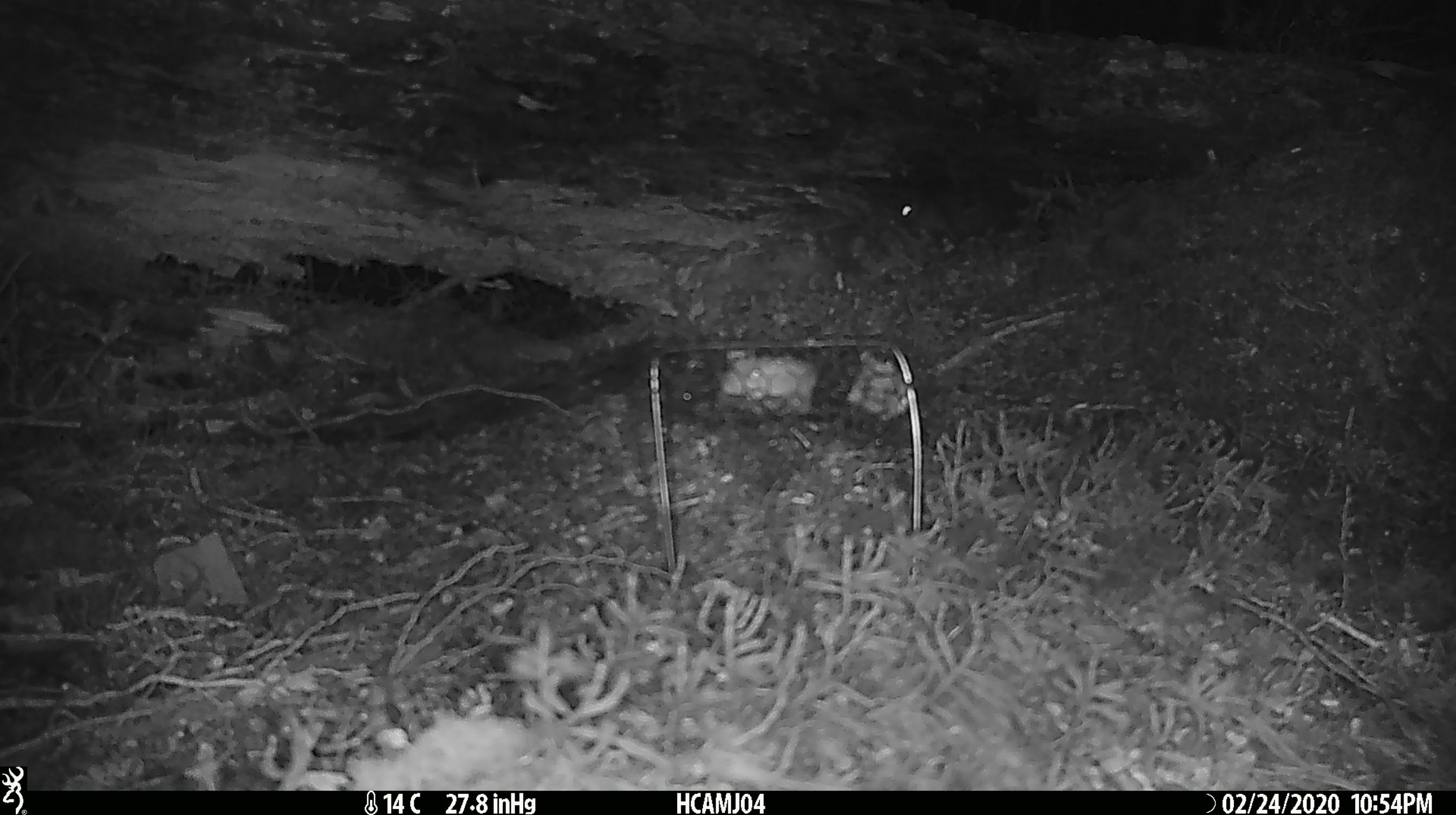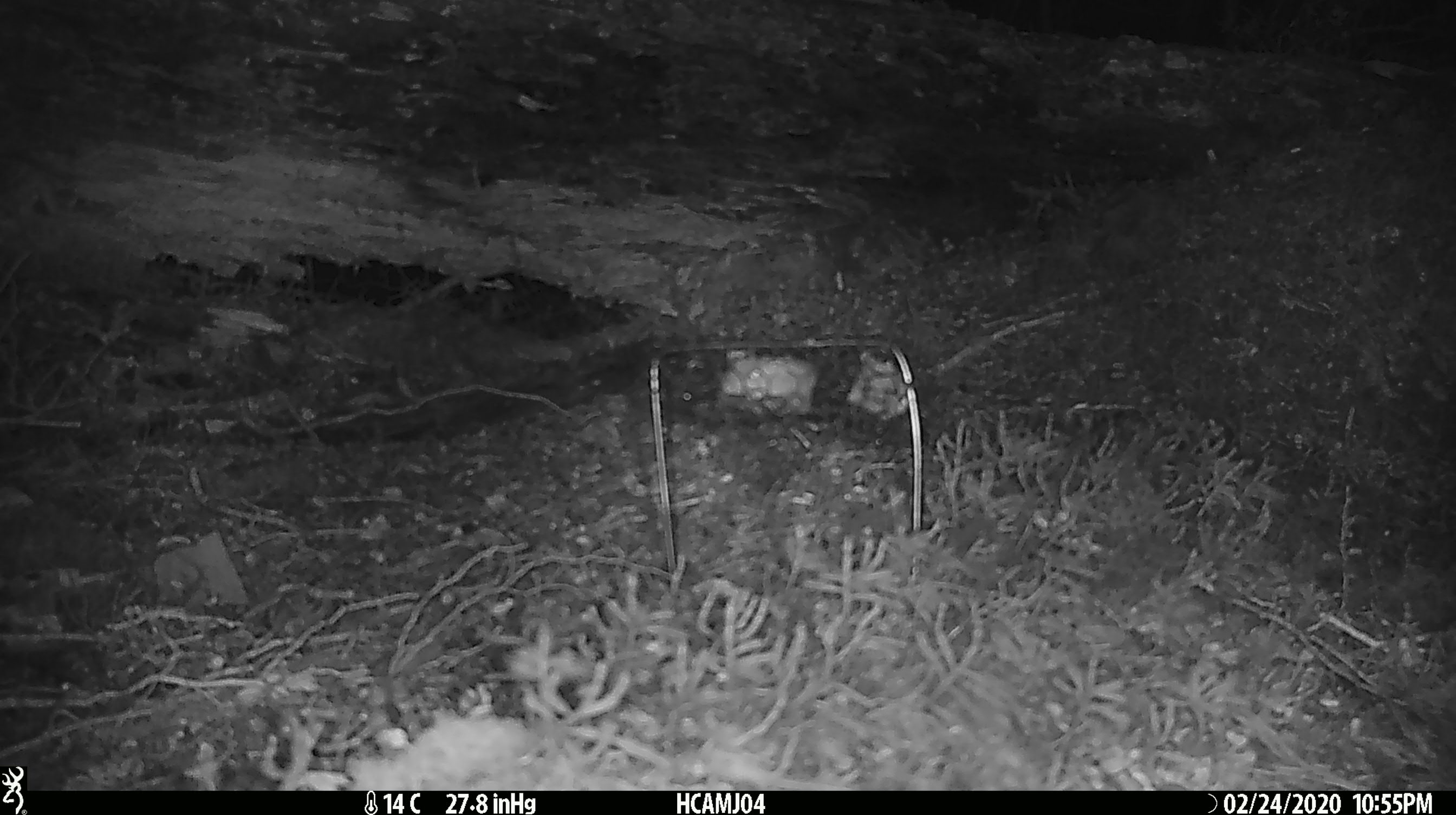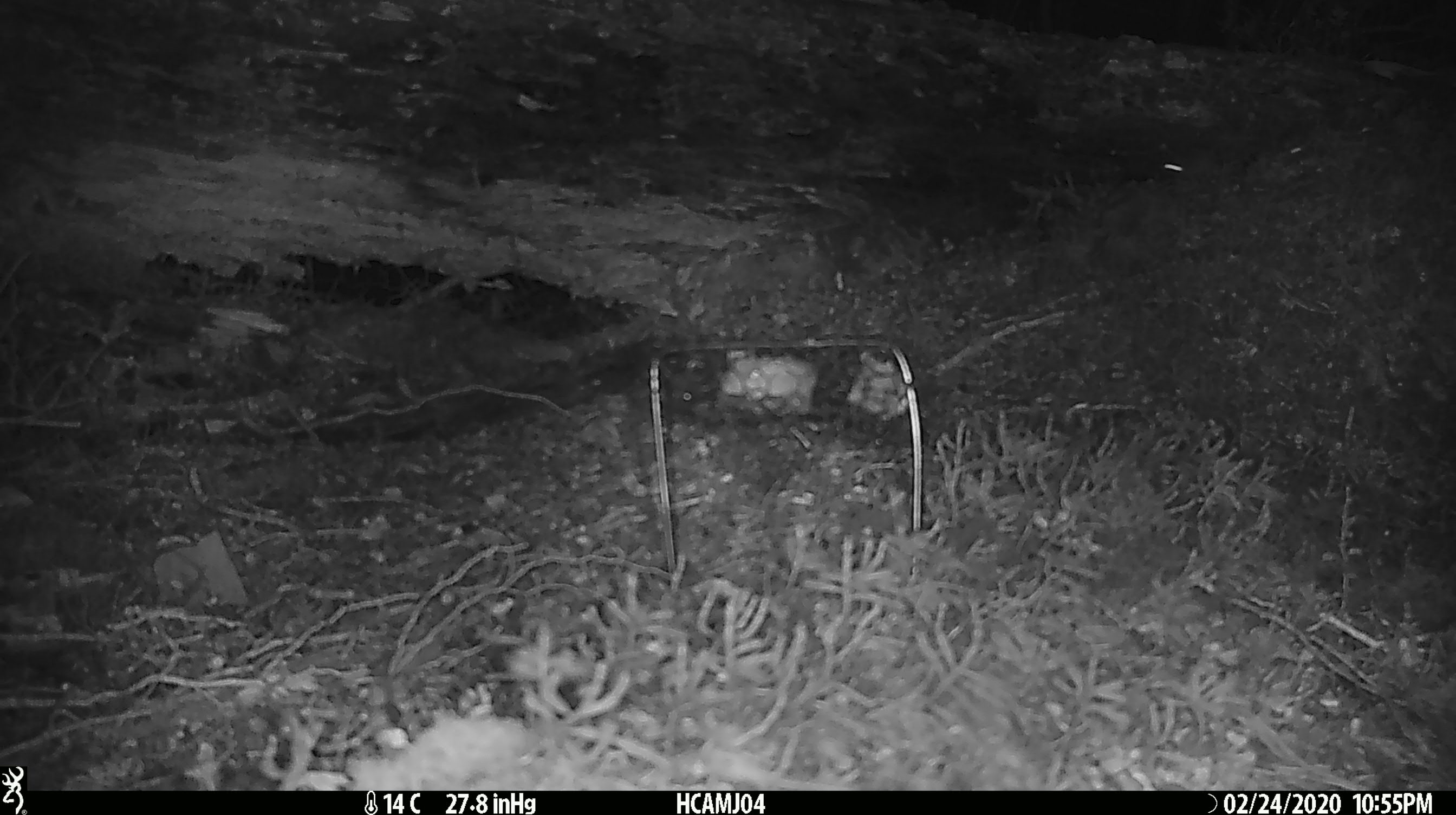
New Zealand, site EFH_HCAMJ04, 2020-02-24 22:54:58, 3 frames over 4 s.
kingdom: Animalia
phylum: Chordata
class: Mammalia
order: Rodentia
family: Muridae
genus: Mus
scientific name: Mus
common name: mouse